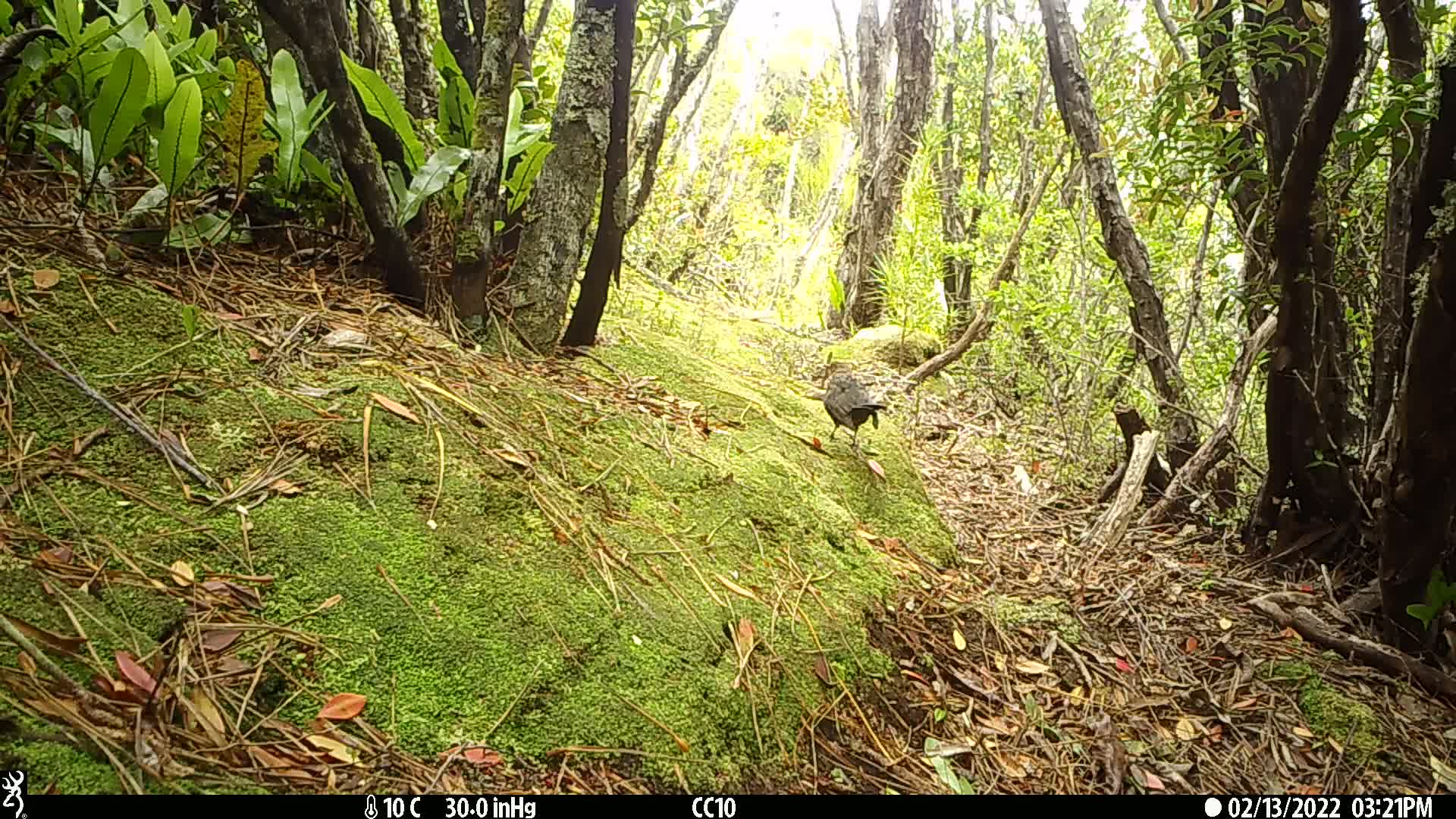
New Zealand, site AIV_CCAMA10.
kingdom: Animalia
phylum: Chordata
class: Aves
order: Passeriformes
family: Turdidae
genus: Turdus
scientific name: Turdus merula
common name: eurasian blackbird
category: blackbird